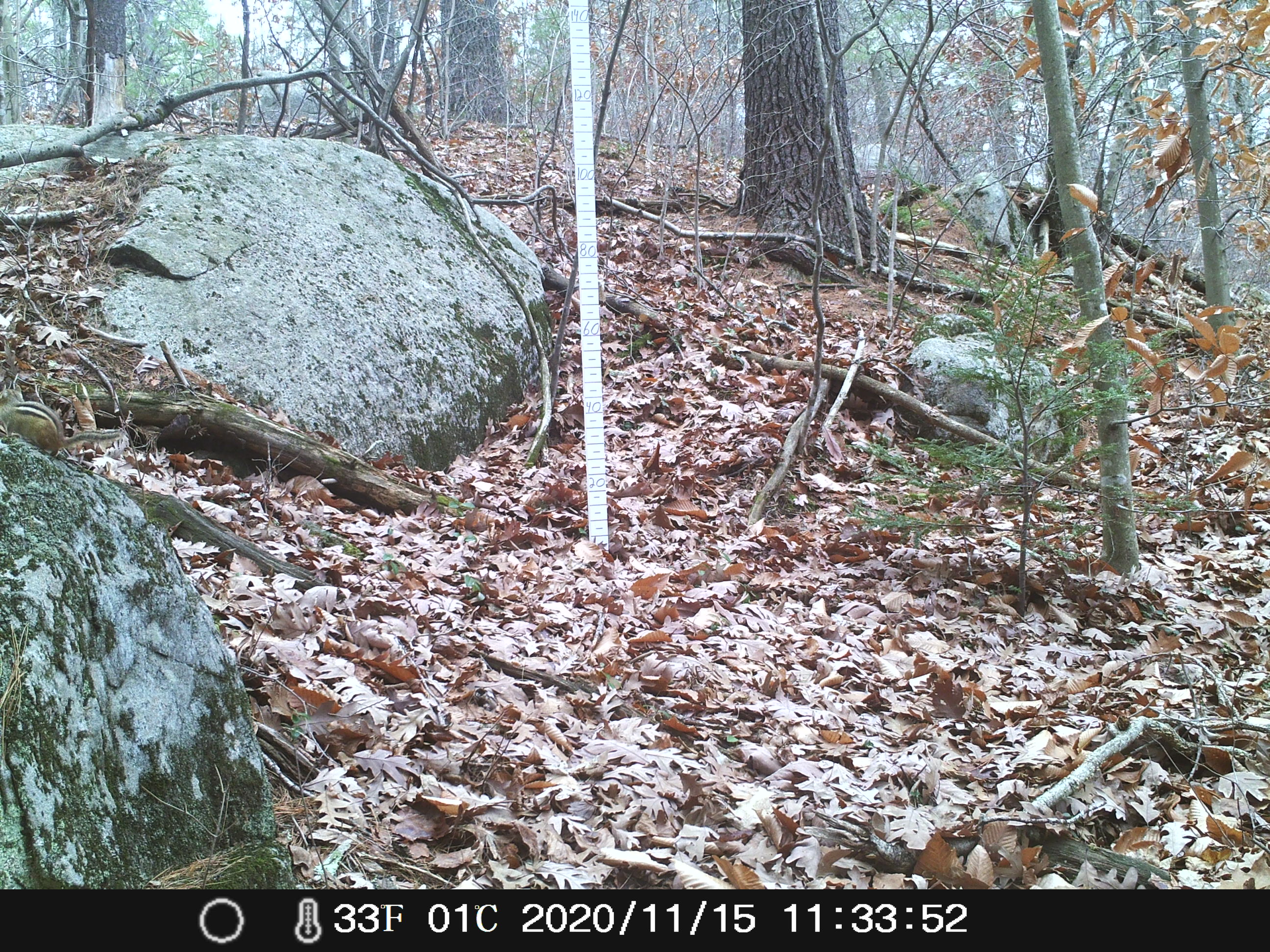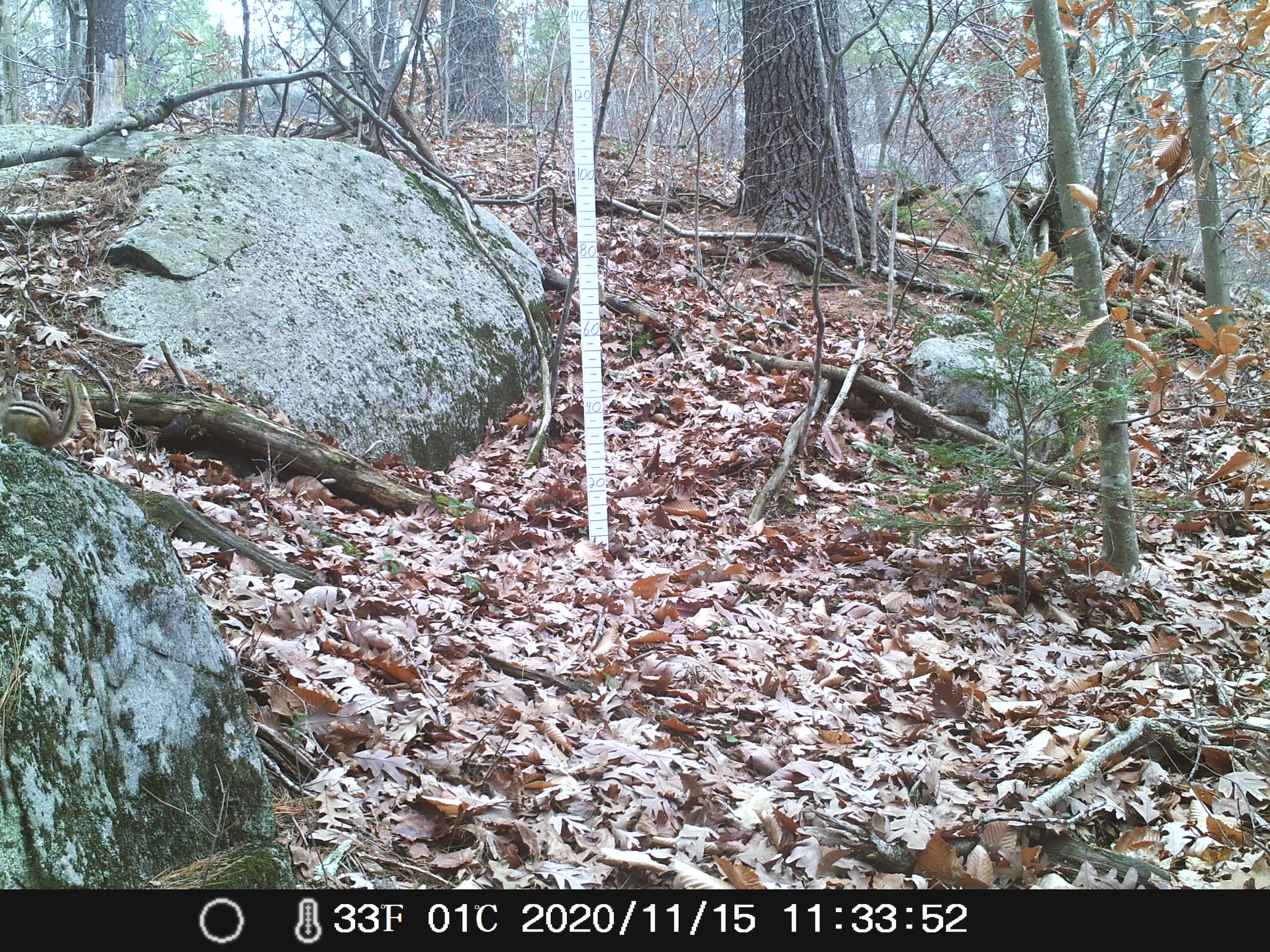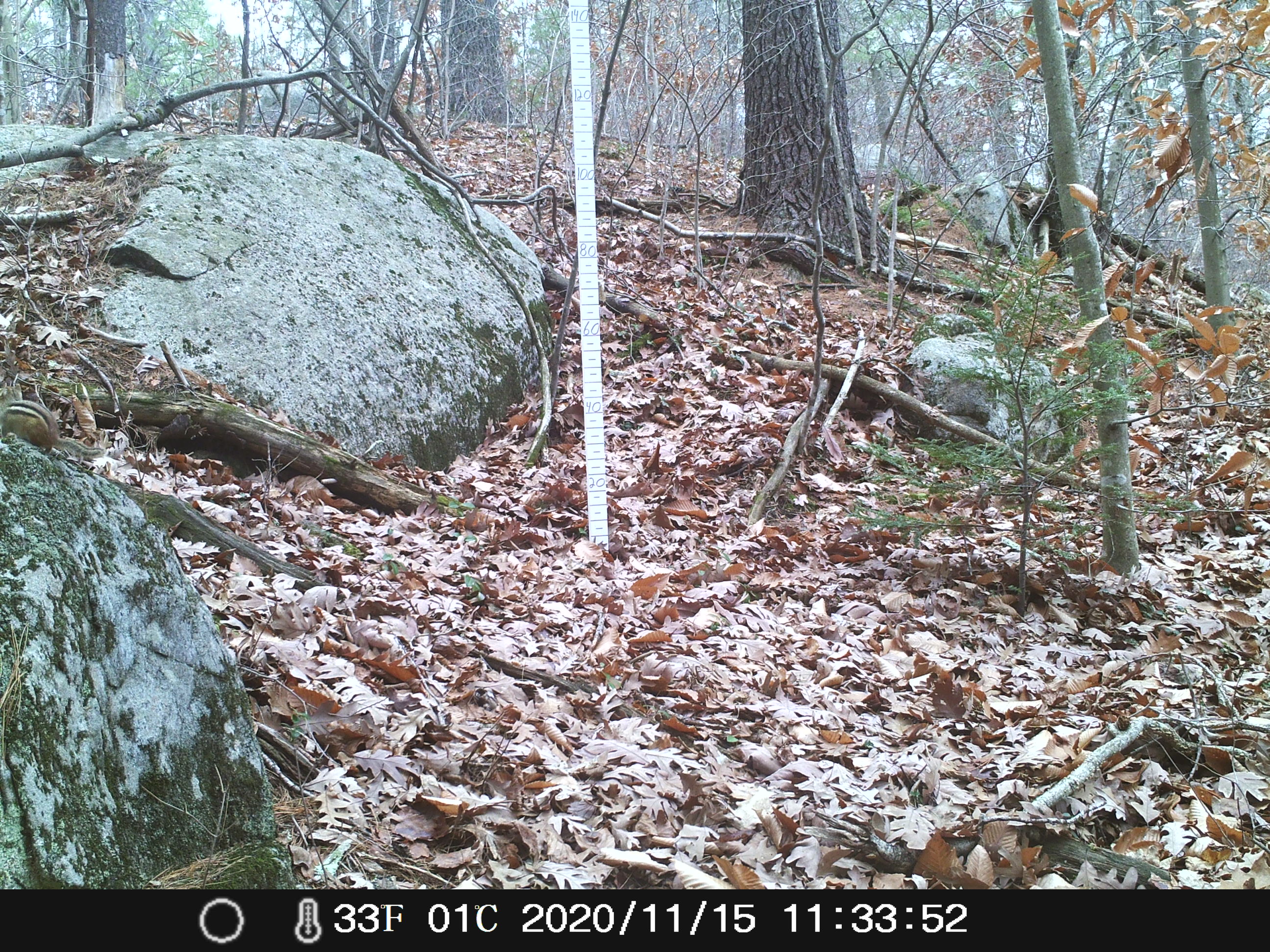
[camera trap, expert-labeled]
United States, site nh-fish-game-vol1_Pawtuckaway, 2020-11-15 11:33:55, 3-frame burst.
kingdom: Animalia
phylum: Chordata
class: Mammalia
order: Rodentia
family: Sciuridae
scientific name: Tamiini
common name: chipmunk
Chipmunk (Tamiini).